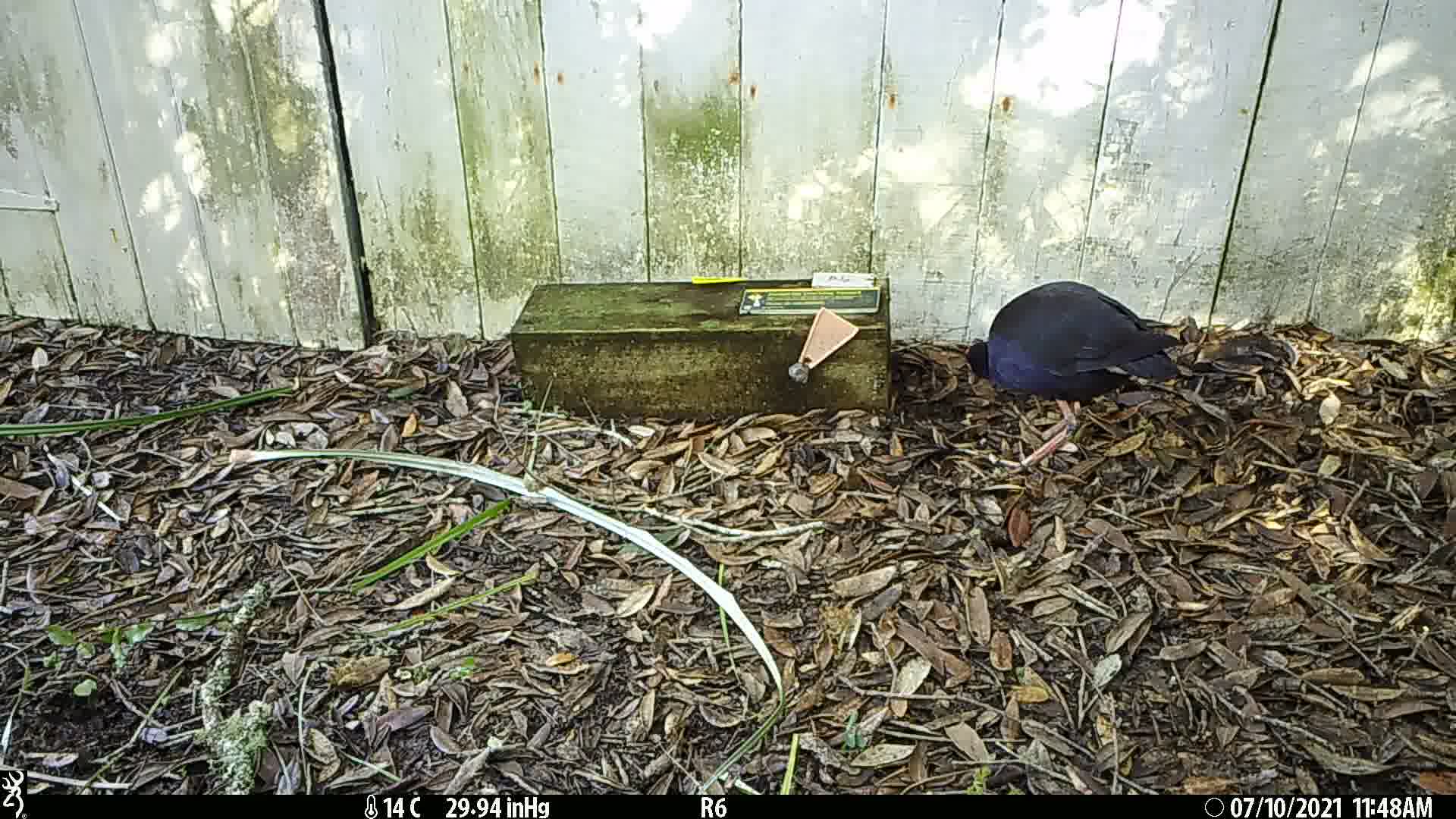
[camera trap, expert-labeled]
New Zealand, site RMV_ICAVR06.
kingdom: Animalia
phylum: Chordata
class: Aves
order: Gruiformes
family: Rallidae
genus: Porphyrio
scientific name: Porphyrio melanotus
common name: australasian swamphen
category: pukeko